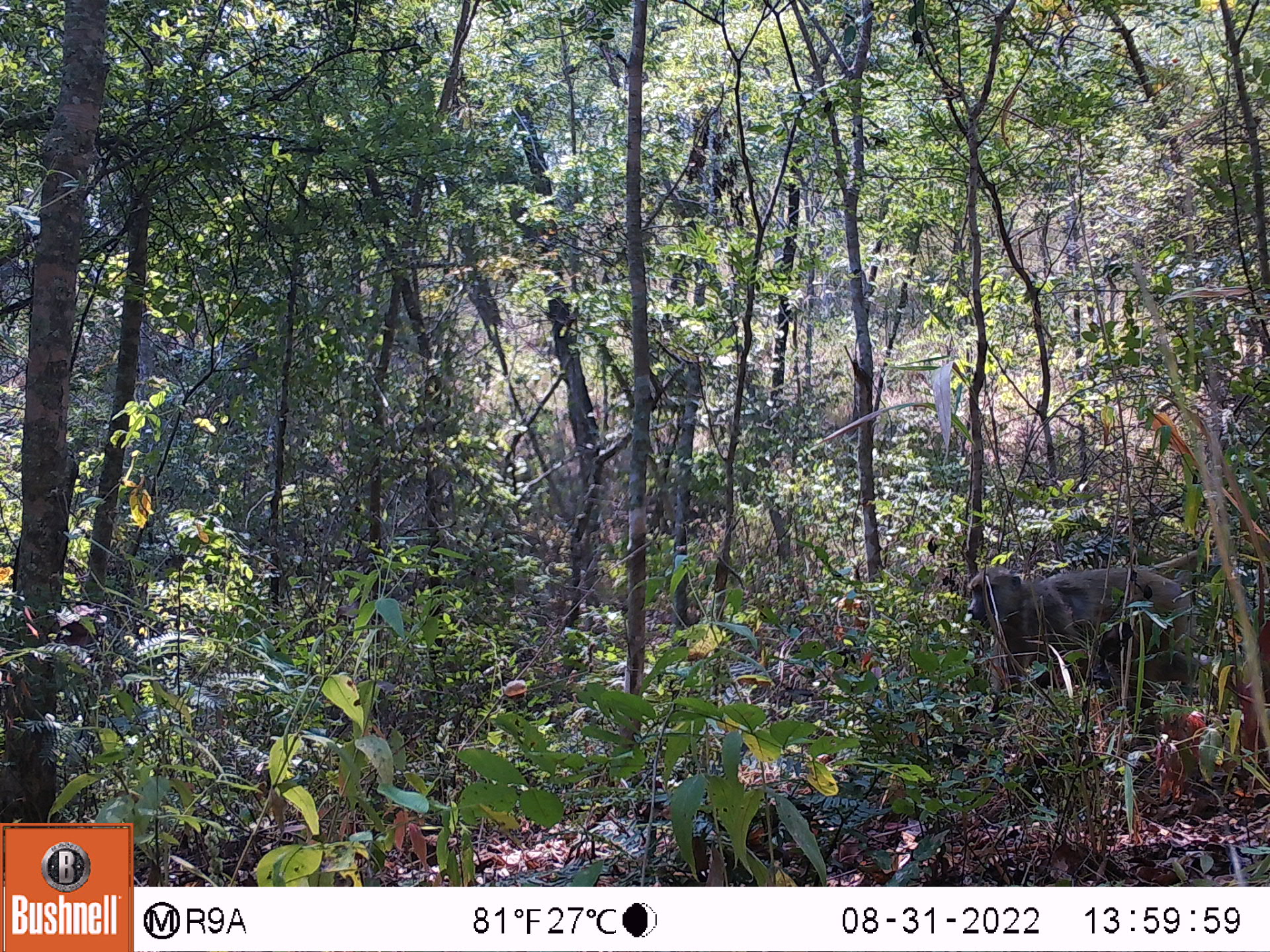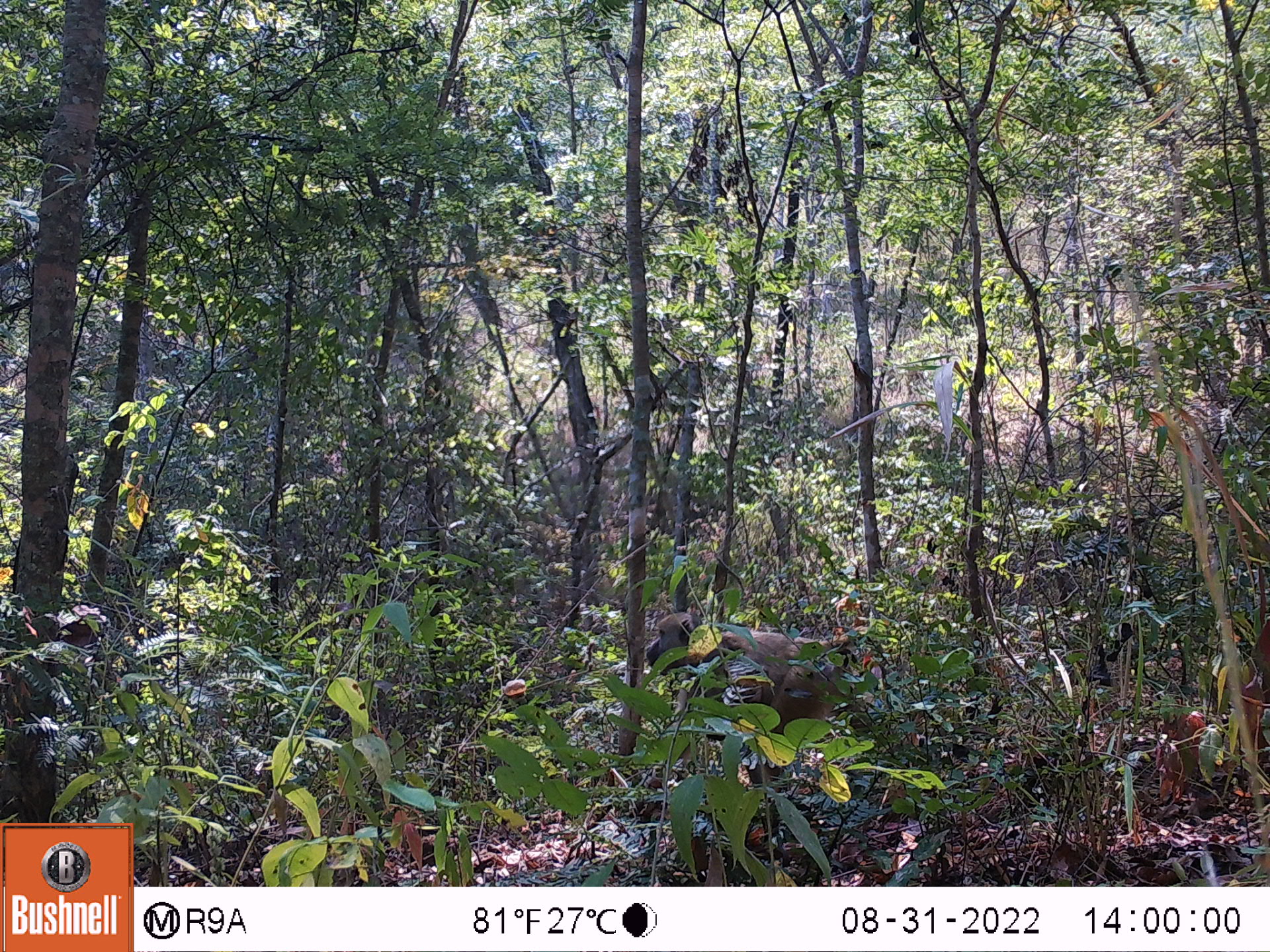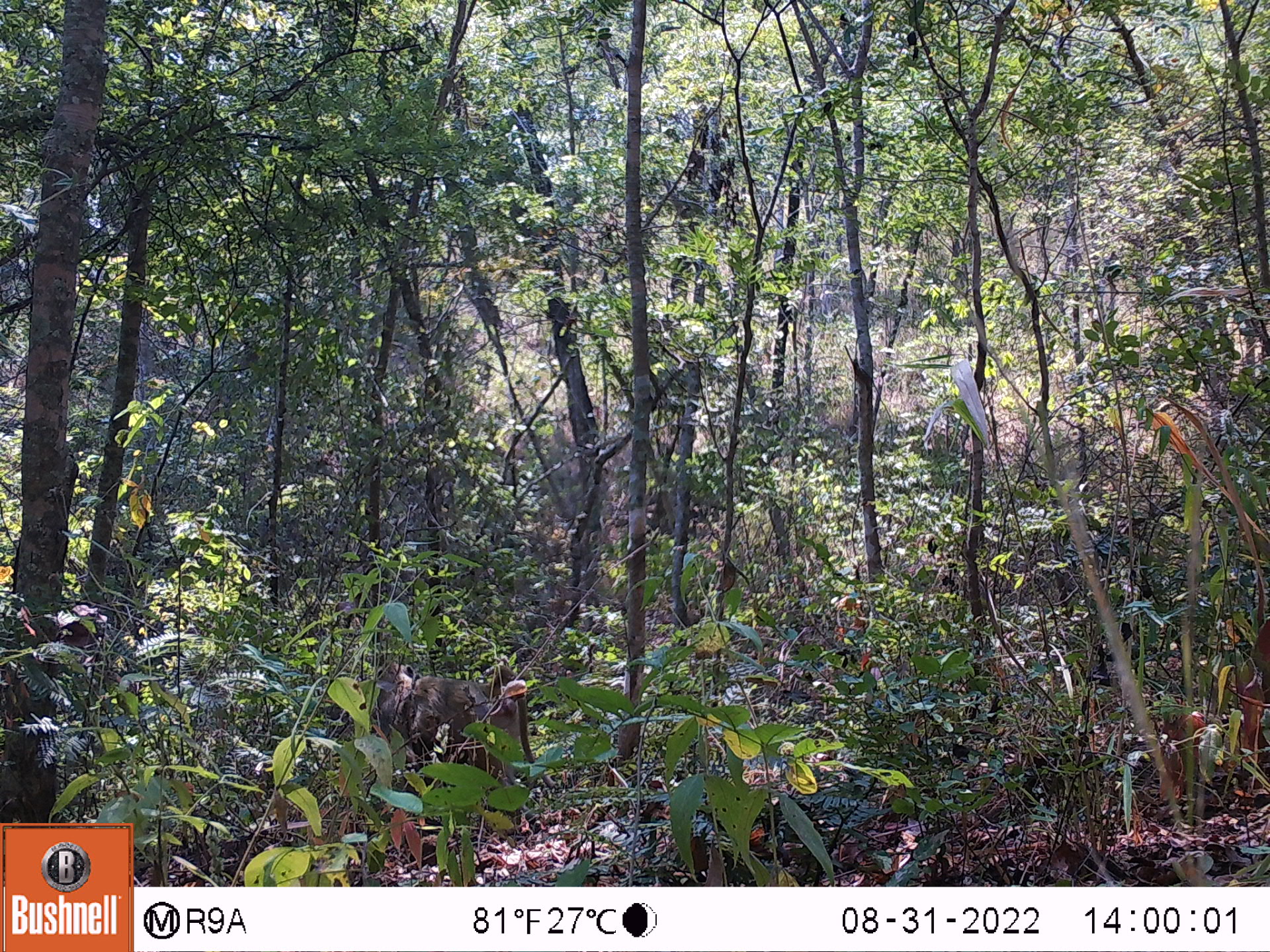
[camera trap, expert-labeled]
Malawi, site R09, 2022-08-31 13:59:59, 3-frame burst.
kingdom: Animalia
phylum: Chordata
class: Mammalia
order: Primates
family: Cercopithecidae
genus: Papio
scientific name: Papio cynocephalus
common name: yellow baboon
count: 1